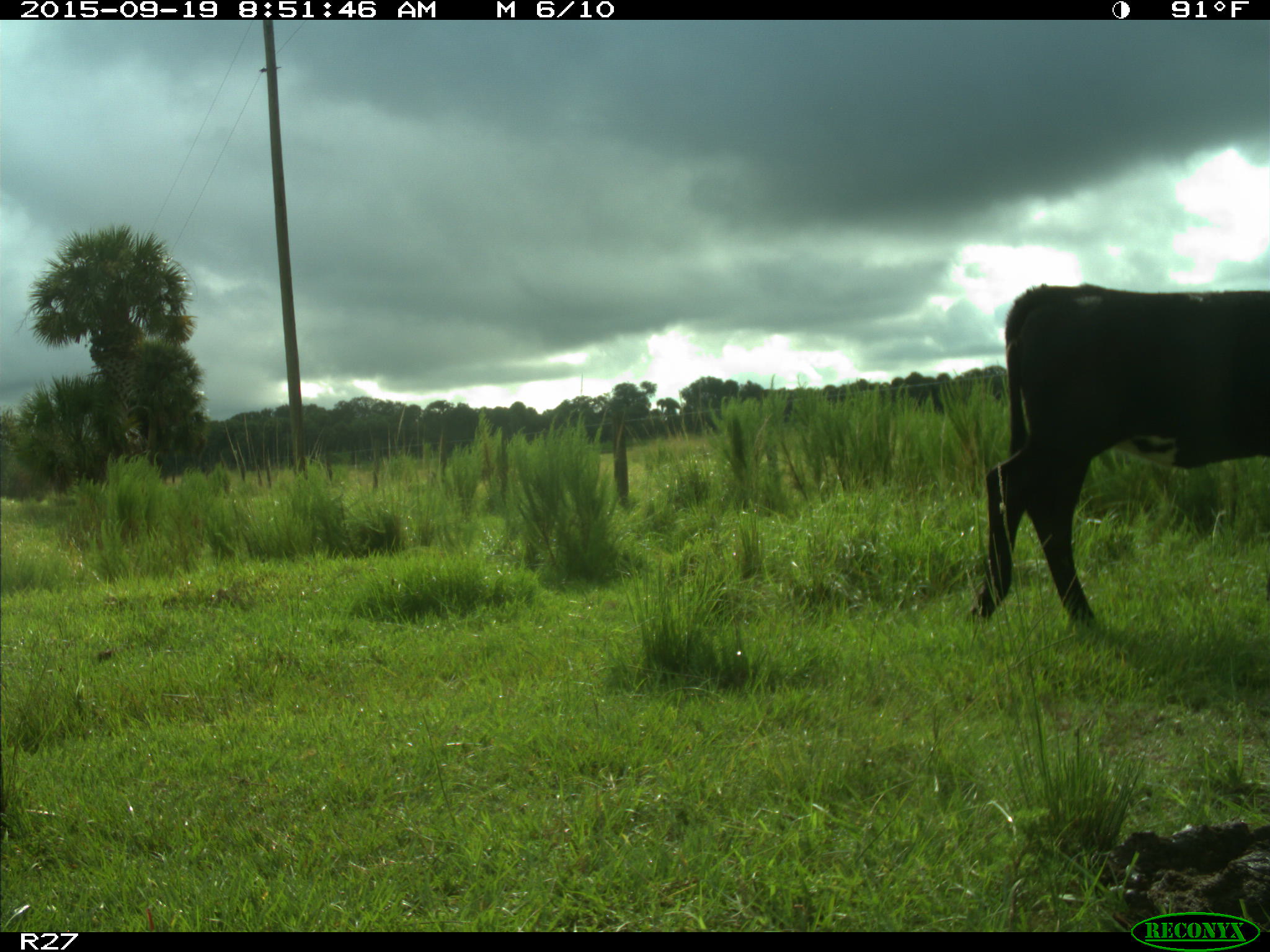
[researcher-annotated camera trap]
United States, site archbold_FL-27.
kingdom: Animalia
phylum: Chordata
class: Mammalia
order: Artiodactyla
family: Bovidae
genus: Bos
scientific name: Bos taurus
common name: domestic cow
Bos taurus (domestic cow).